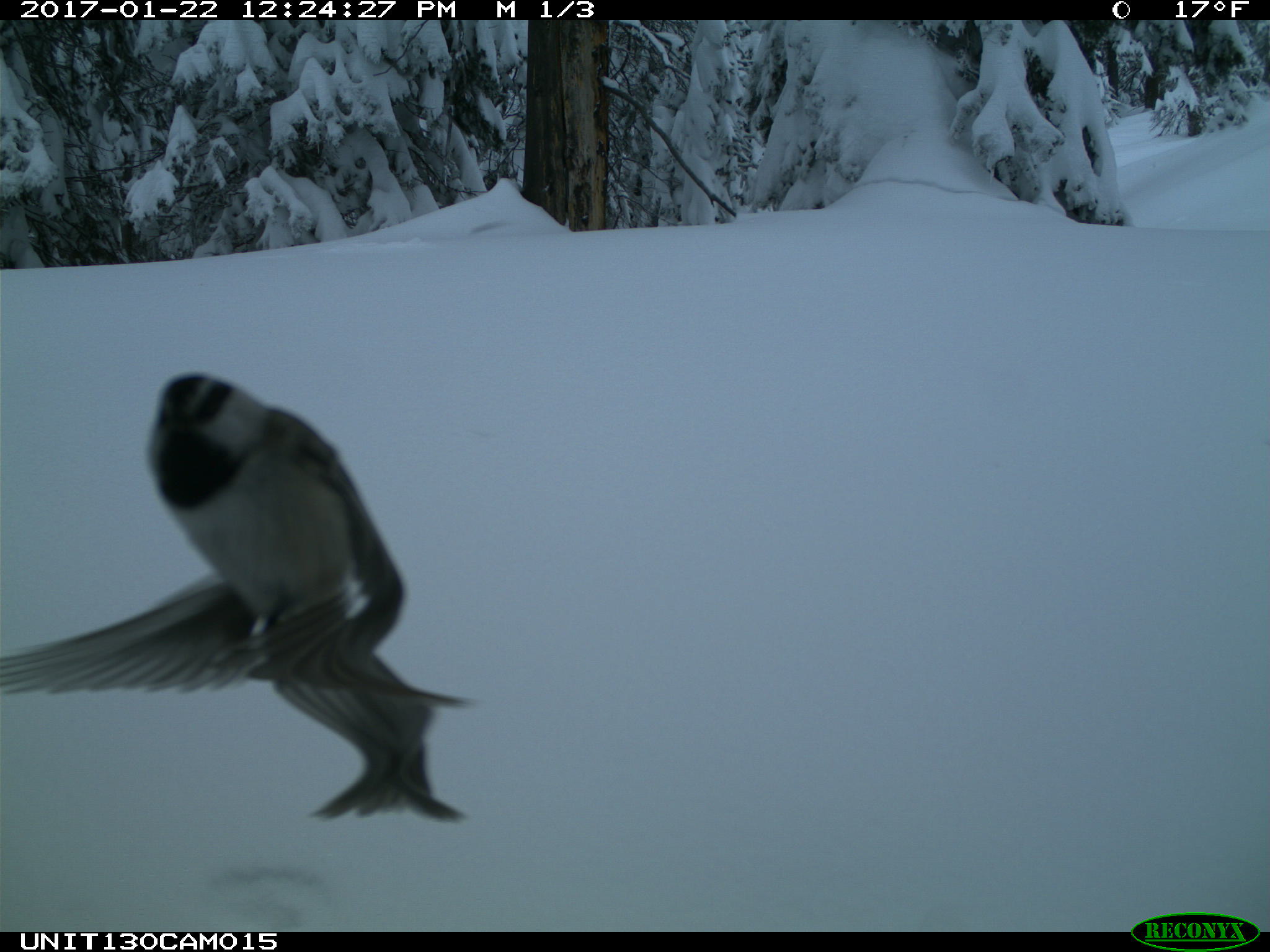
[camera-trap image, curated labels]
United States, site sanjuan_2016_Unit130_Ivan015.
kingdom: Animalia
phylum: Chordata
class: Aves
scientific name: Aves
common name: birds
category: unidentified bird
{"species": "unidentified bird (birds) (Aves)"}